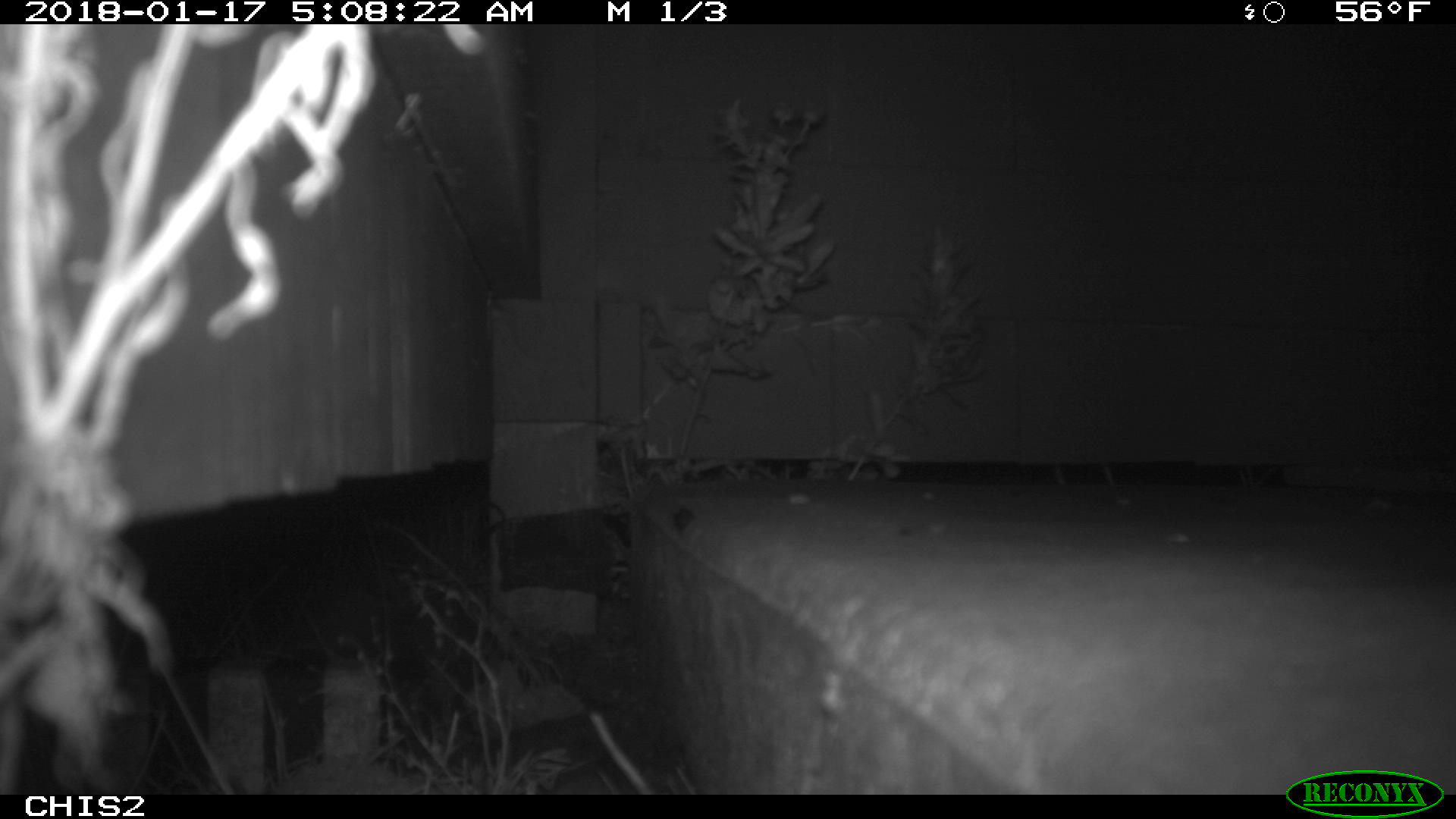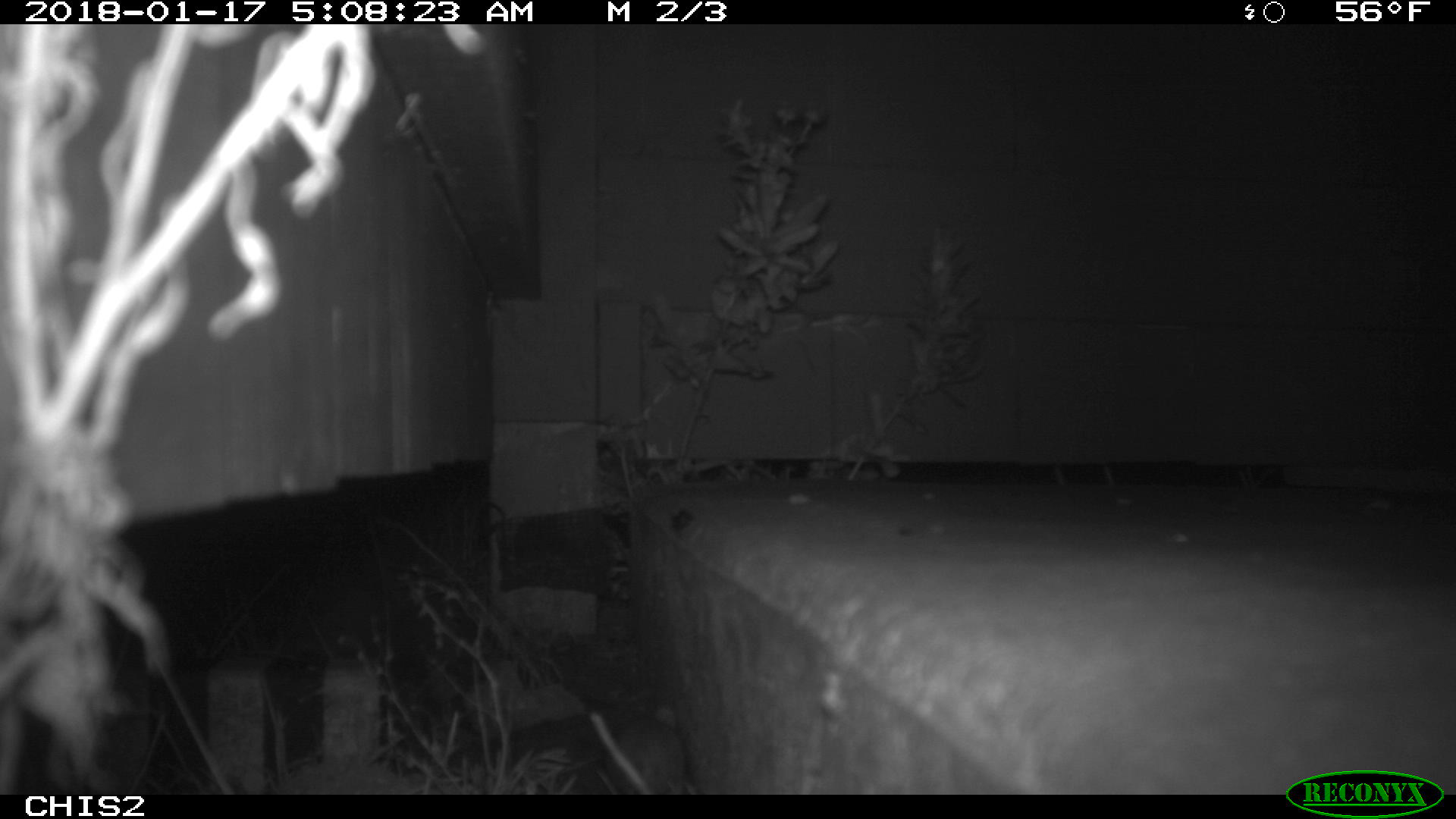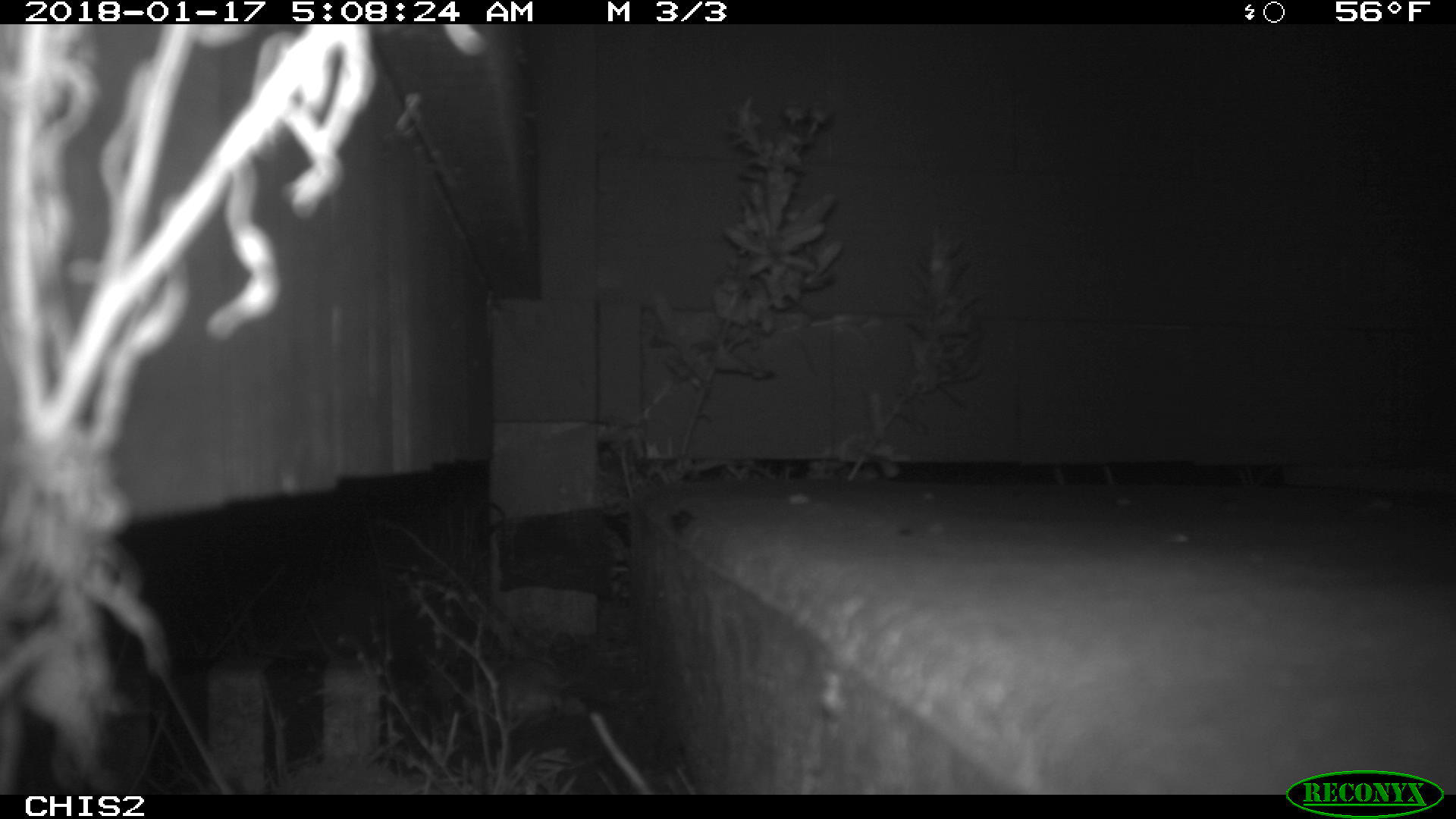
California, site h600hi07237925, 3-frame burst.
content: no animal present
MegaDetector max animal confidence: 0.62